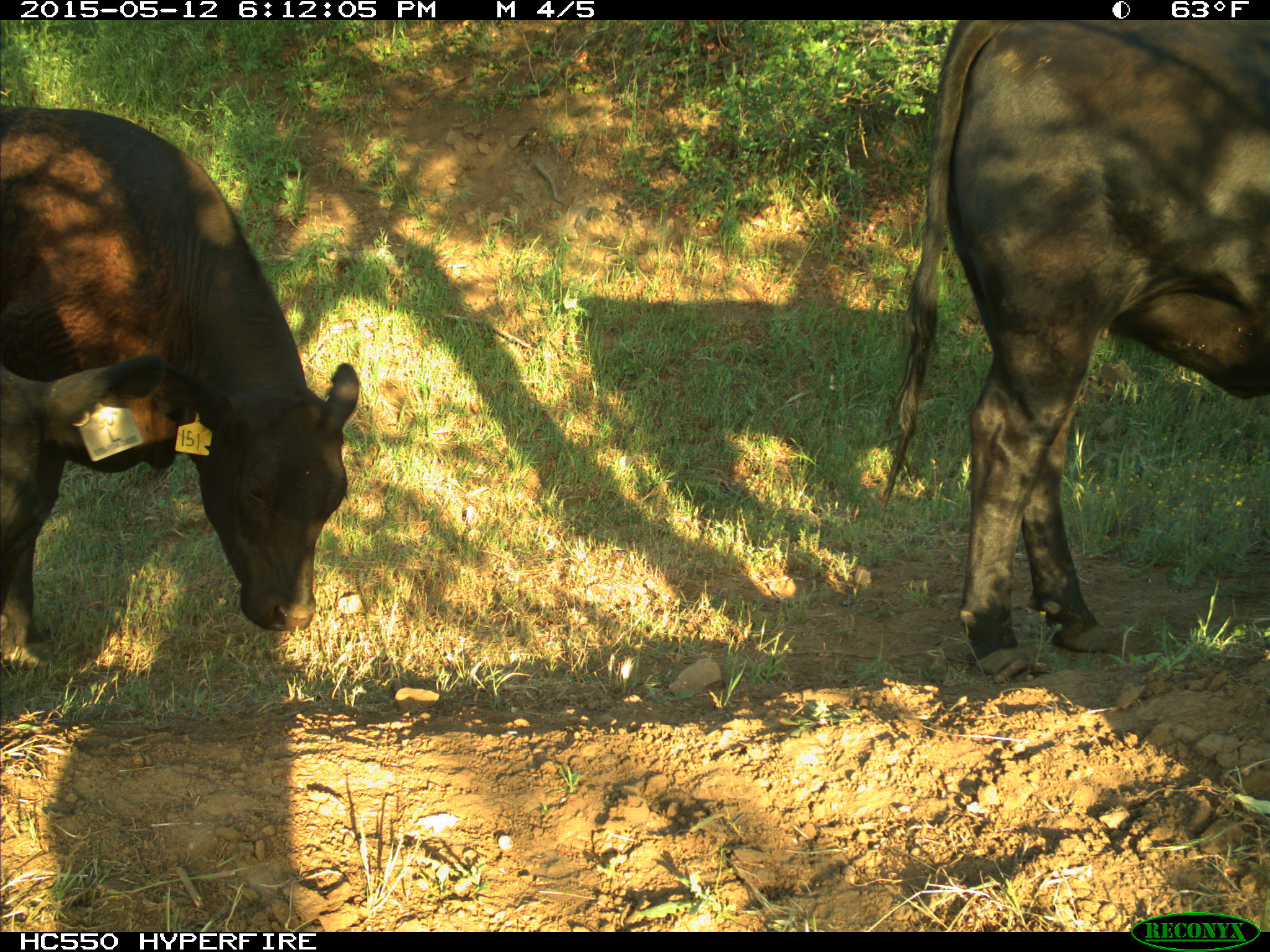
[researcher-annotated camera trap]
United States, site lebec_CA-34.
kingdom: Animalia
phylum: Chordata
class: Mammalia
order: Artiodactyla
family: Bovidae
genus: Bos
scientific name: Bos taurus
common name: domestic cow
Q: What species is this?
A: Bos taurus (domestic cow).